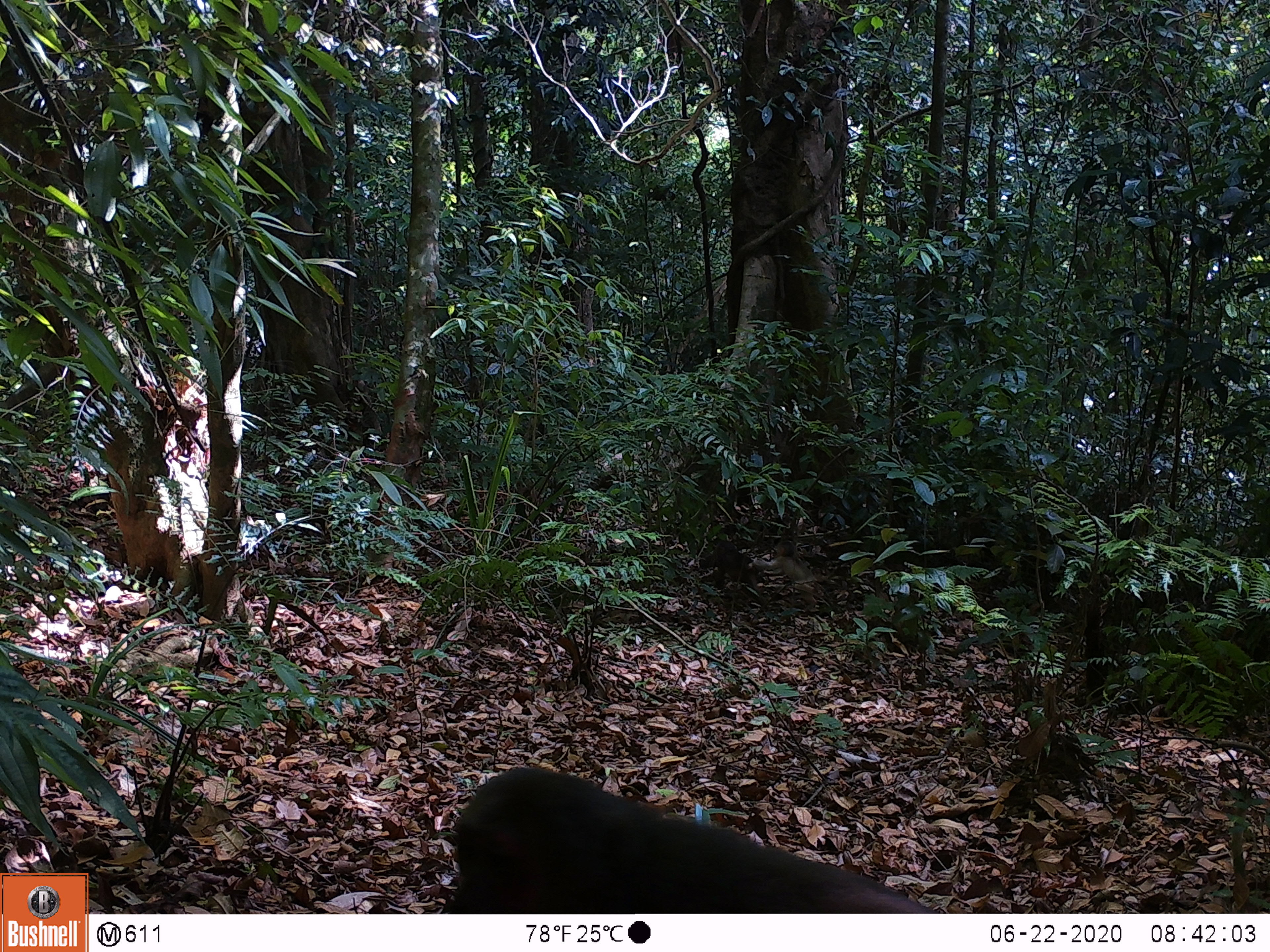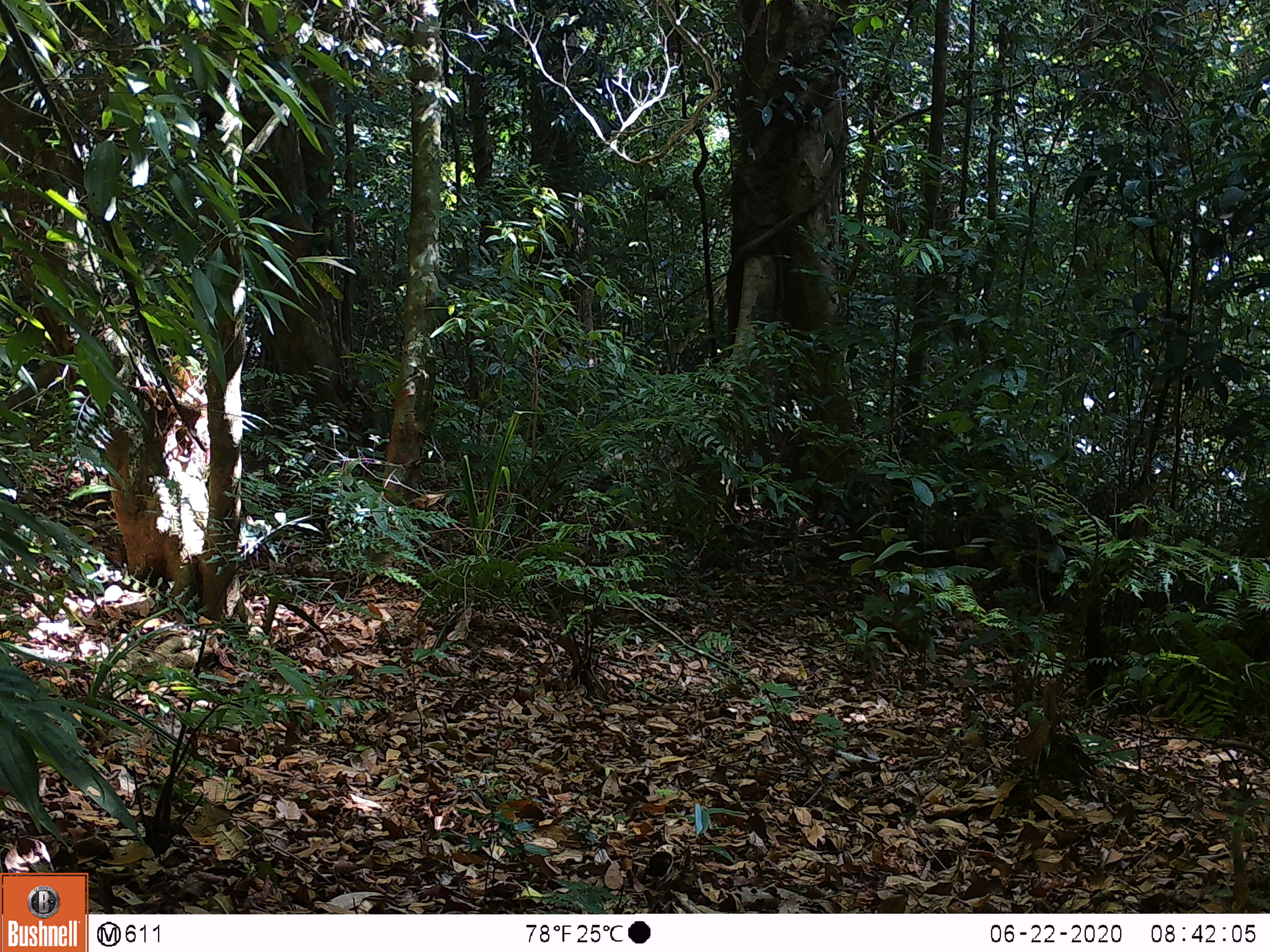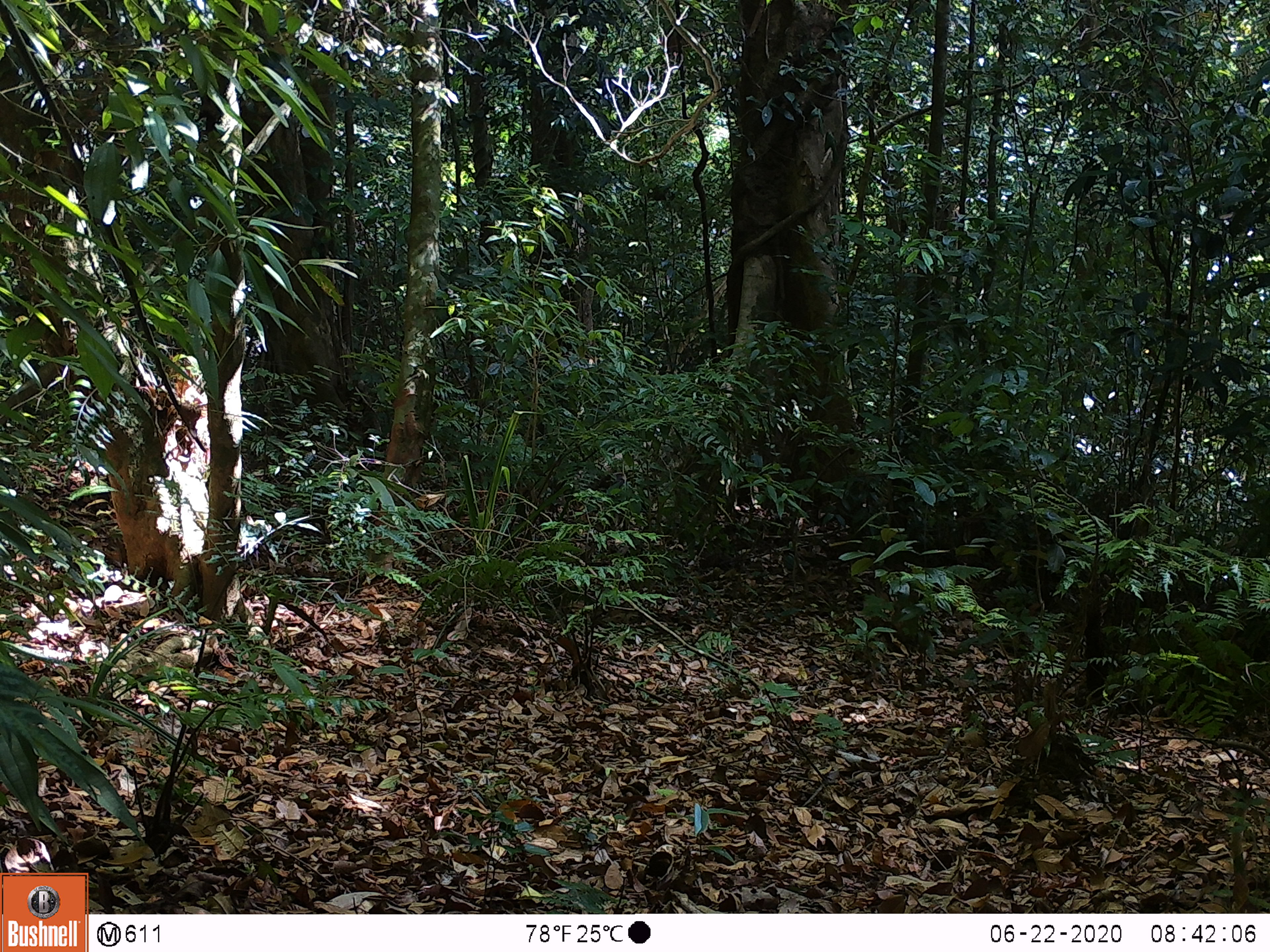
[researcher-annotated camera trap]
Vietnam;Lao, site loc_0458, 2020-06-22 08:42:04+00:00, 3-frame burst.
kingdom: Animalia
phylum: Chordata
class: Mammalia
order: Primates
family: Cercopithecidae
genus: Macaca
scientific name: Macaca arctoides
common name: stump-tailed macaque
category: stump tailed macaque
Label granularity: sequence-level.